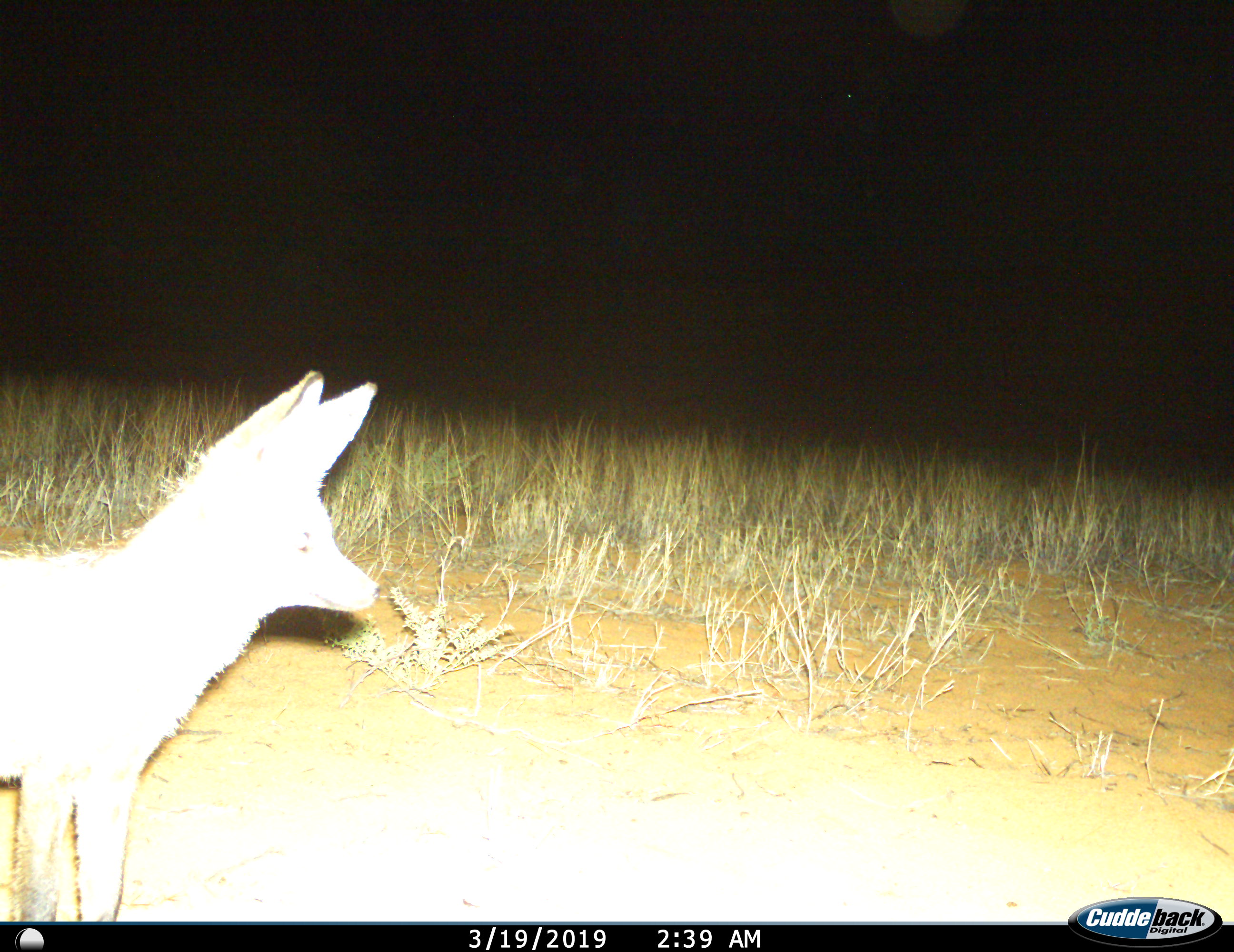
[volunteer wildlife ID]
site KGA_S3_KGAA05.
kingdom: Animalia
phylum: Chordata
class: Mammalia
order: Carnivora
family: Canidae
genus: Vulpes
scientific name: Vulpes chama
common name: cape fox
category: foxcape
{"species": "foxcape (cape fox) (Vulpes chama)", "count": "1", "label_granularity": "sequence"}